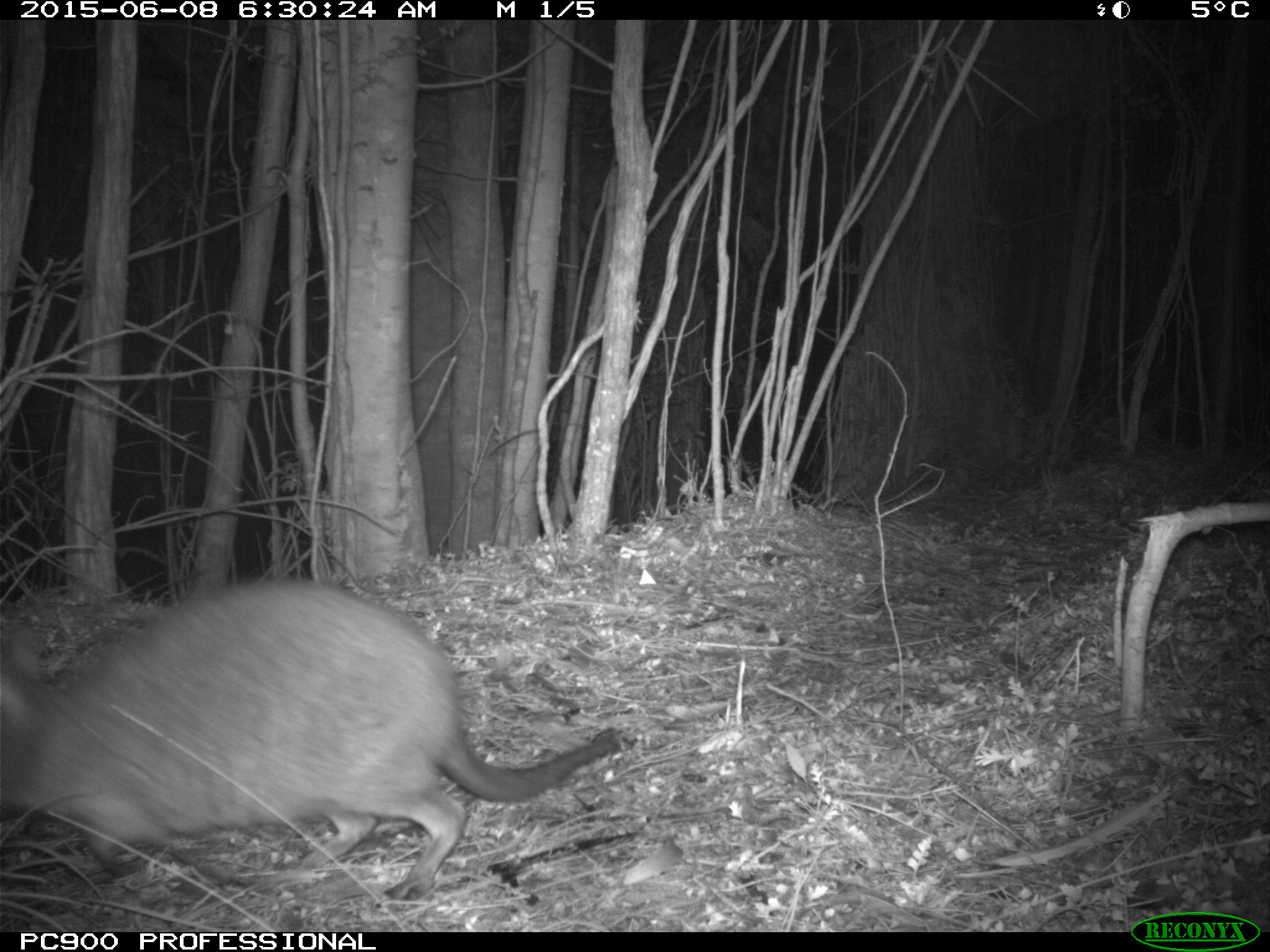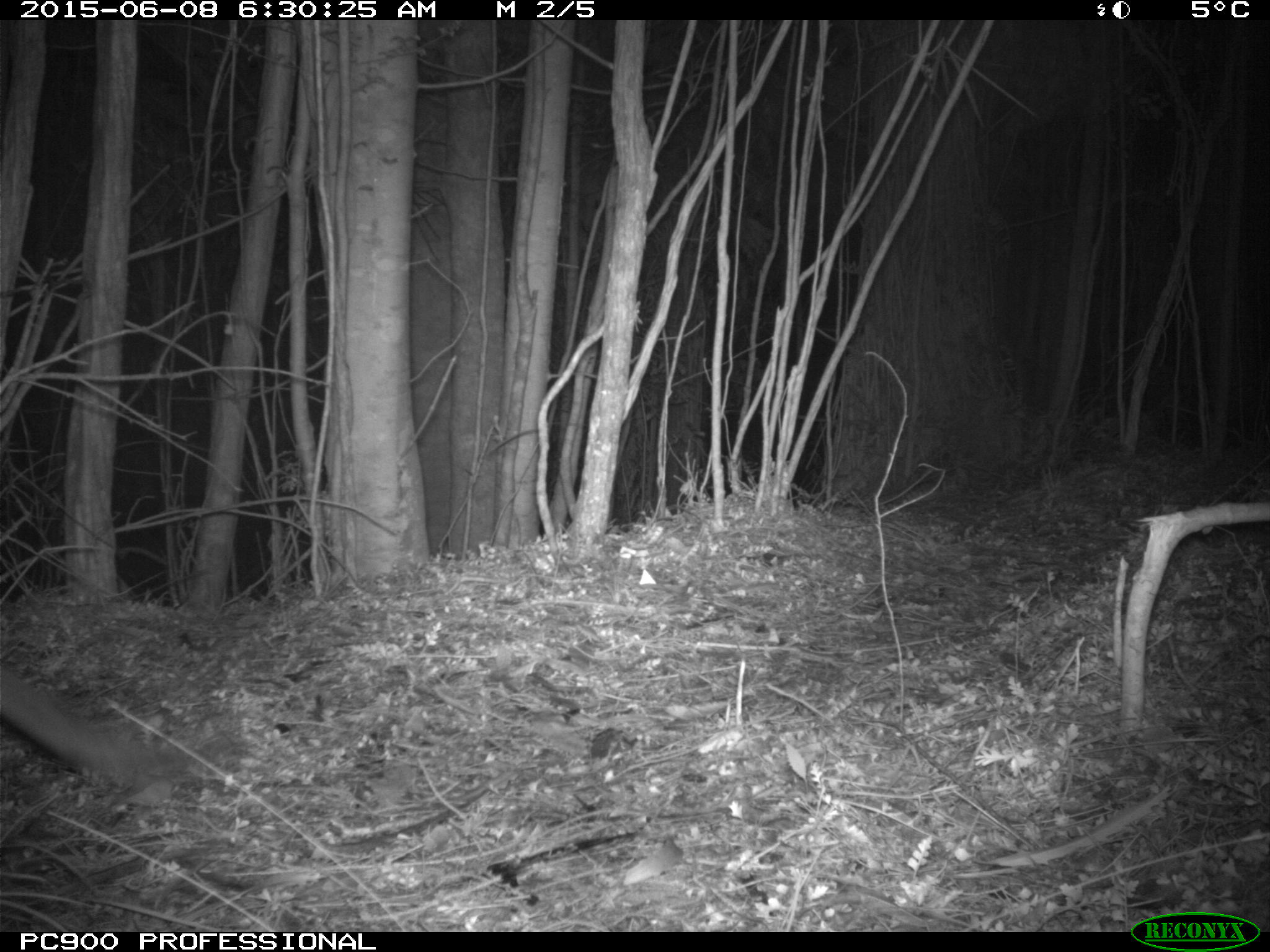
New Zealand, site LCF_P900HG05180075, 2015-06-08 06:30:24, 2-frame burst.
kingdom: Animalia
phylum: Chordata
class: Mammalia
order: Diprotodontia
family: Macropodidae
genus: Notamacropus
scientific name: Notamacropus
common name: wallaby